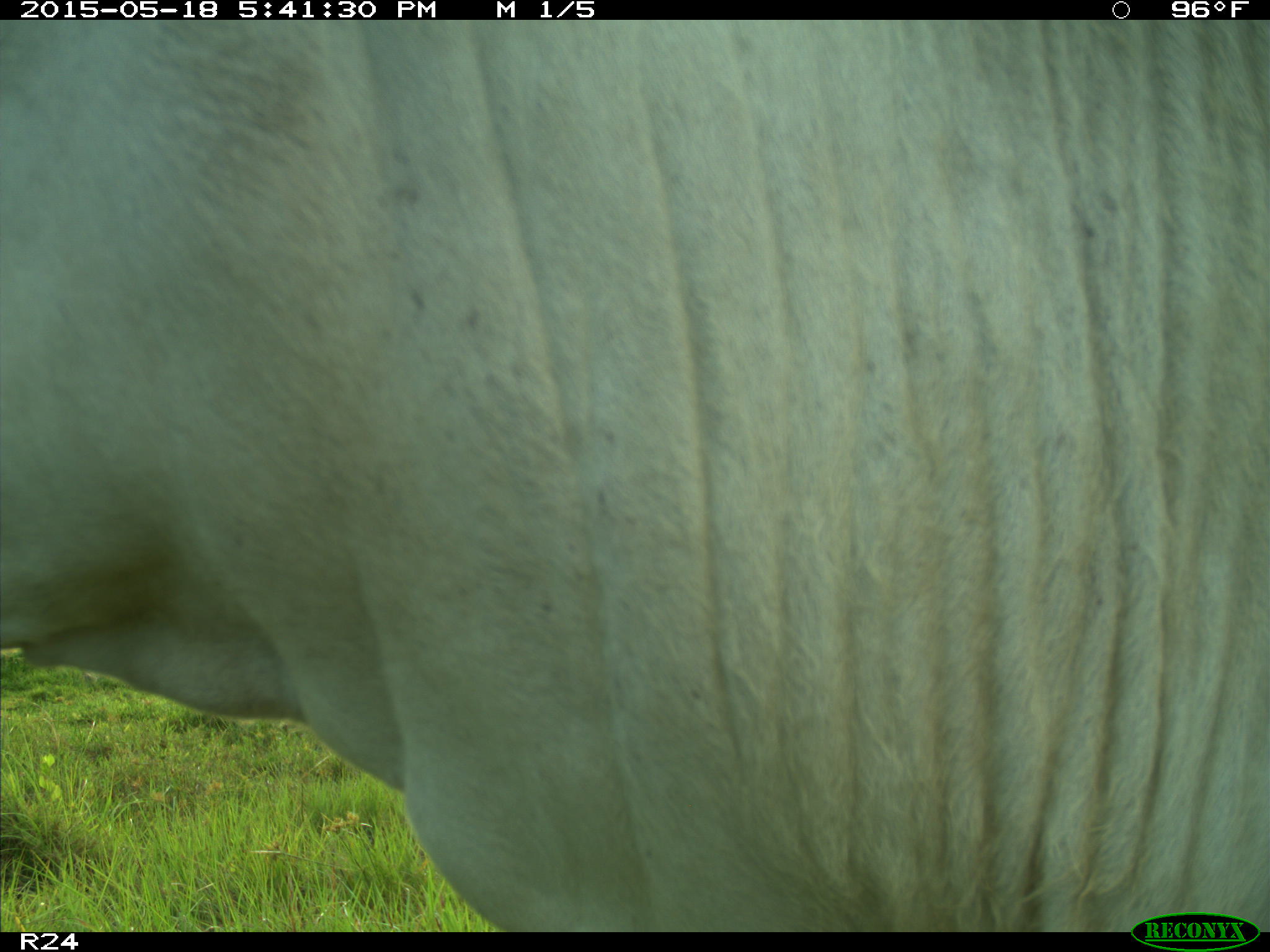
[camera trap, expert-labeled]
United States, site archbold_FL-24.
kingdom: Animalia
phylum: Chordata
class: Mammalia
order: Artiodactyla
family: Bovidae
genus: Bos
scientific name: Bos taurus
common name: domestic cow